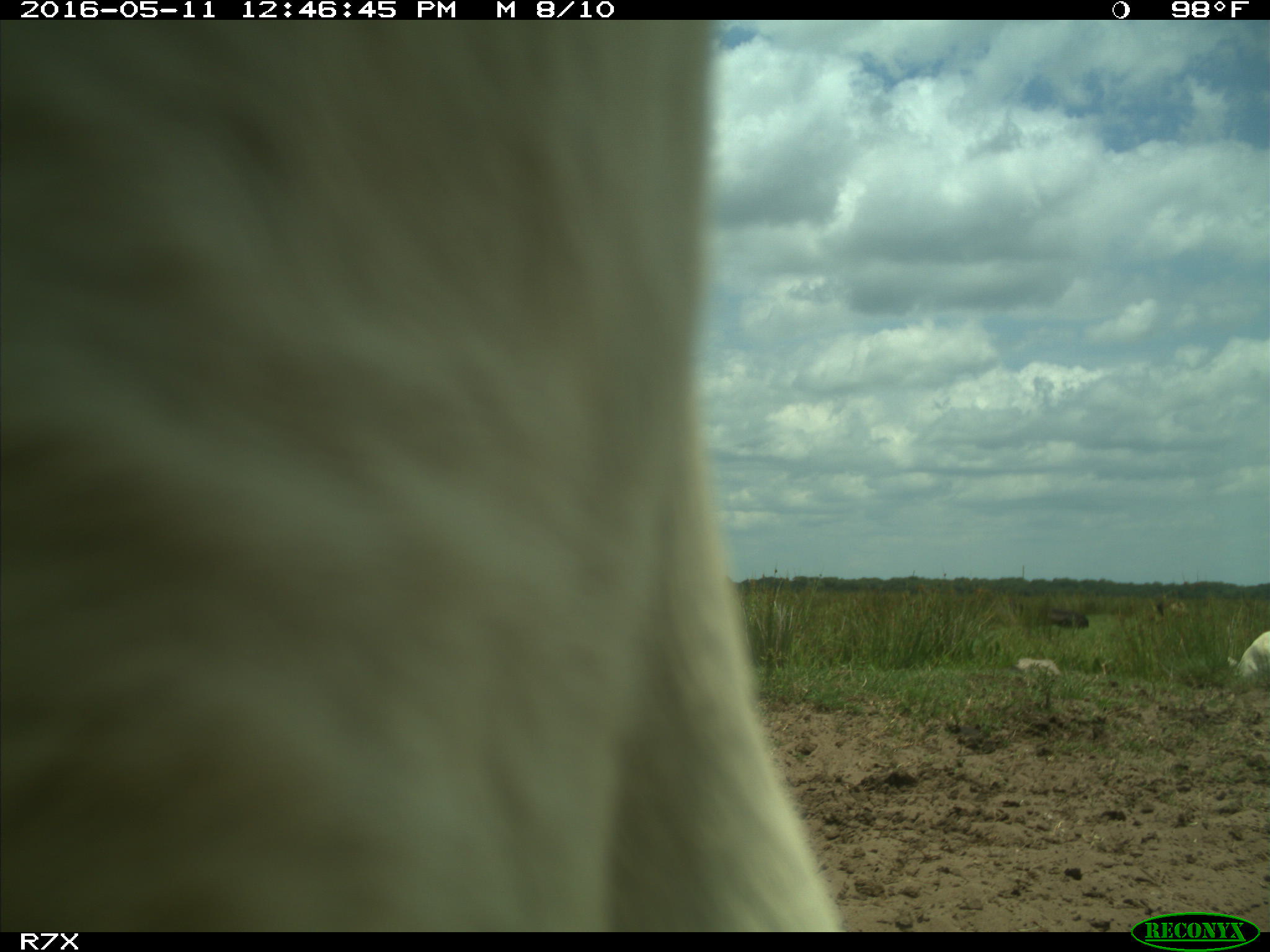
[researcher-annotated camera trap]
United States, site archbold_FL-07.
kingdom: Animalia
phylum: Chordata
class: Mammalia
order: Artiodactyla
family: Bovidae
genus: Bos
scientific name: Bos taurus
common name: domestic cow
Bos taurus (domestic cow).